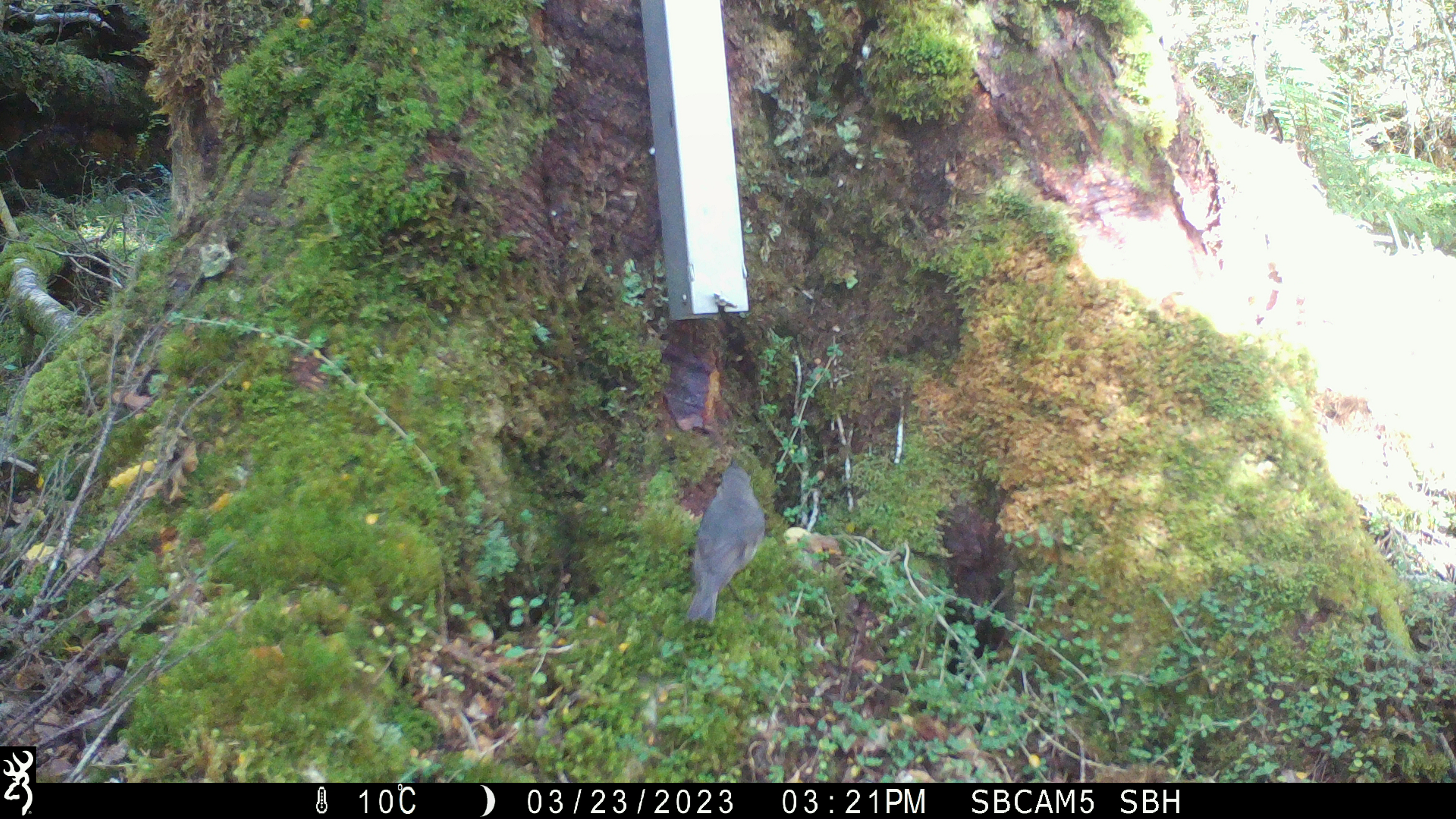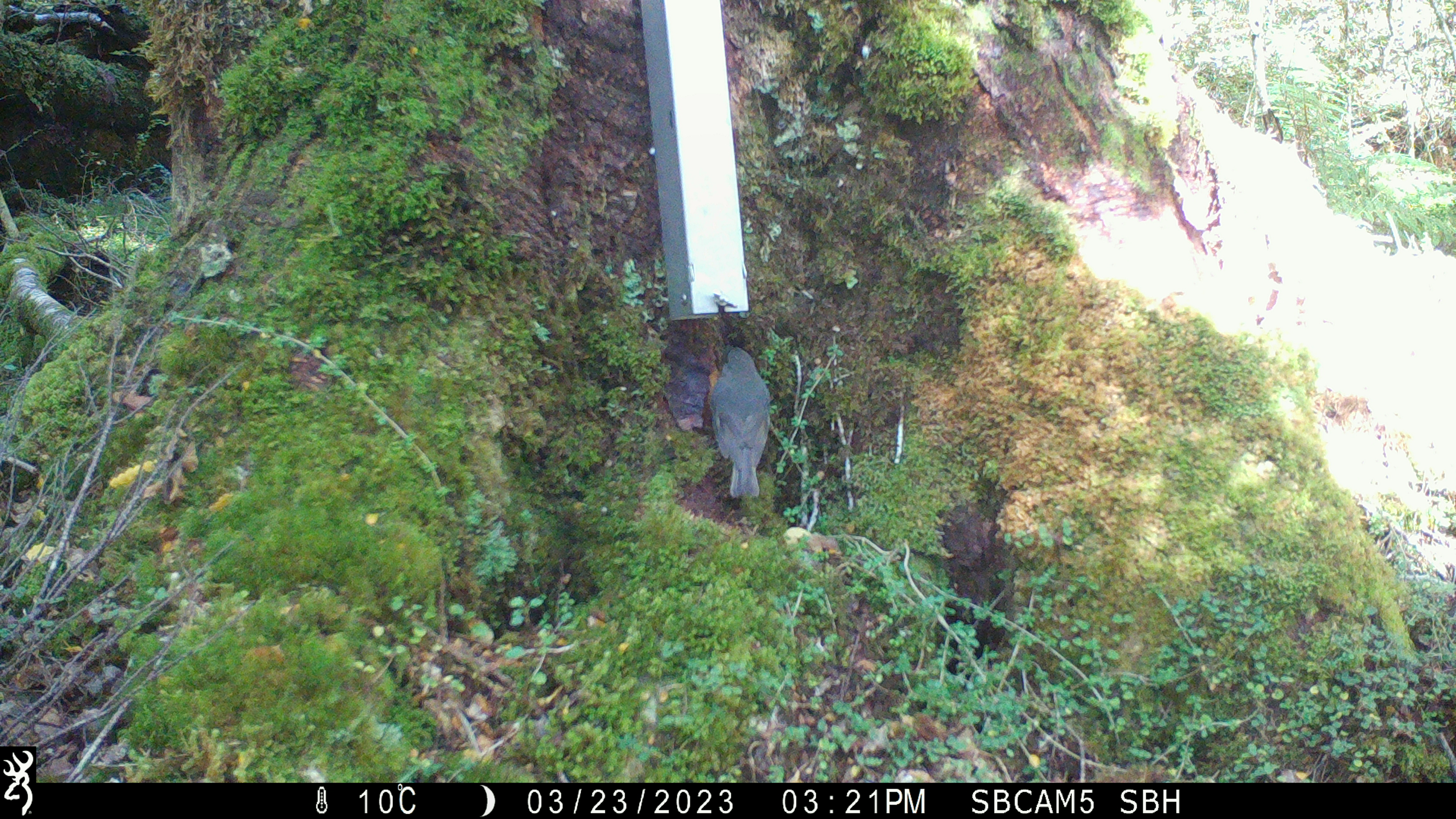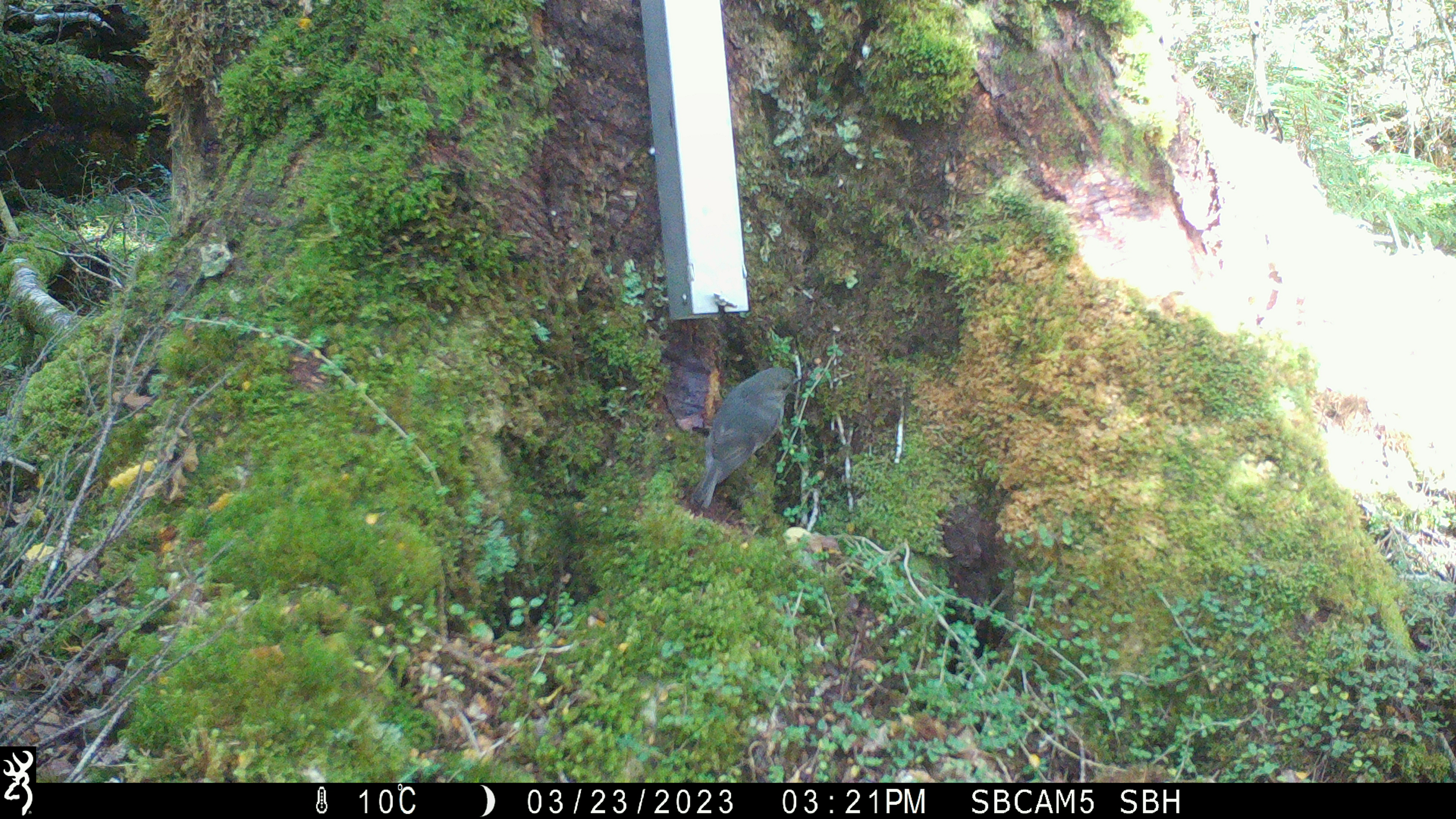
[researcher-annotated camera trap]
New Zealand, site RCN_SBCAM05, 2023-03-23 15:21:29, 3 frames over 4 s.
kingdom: Animalia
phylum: Chordata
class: Aves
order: Passeriformes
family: Petroicidae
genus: Petroica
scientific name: Petroica australis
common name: new zealand robin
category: robin